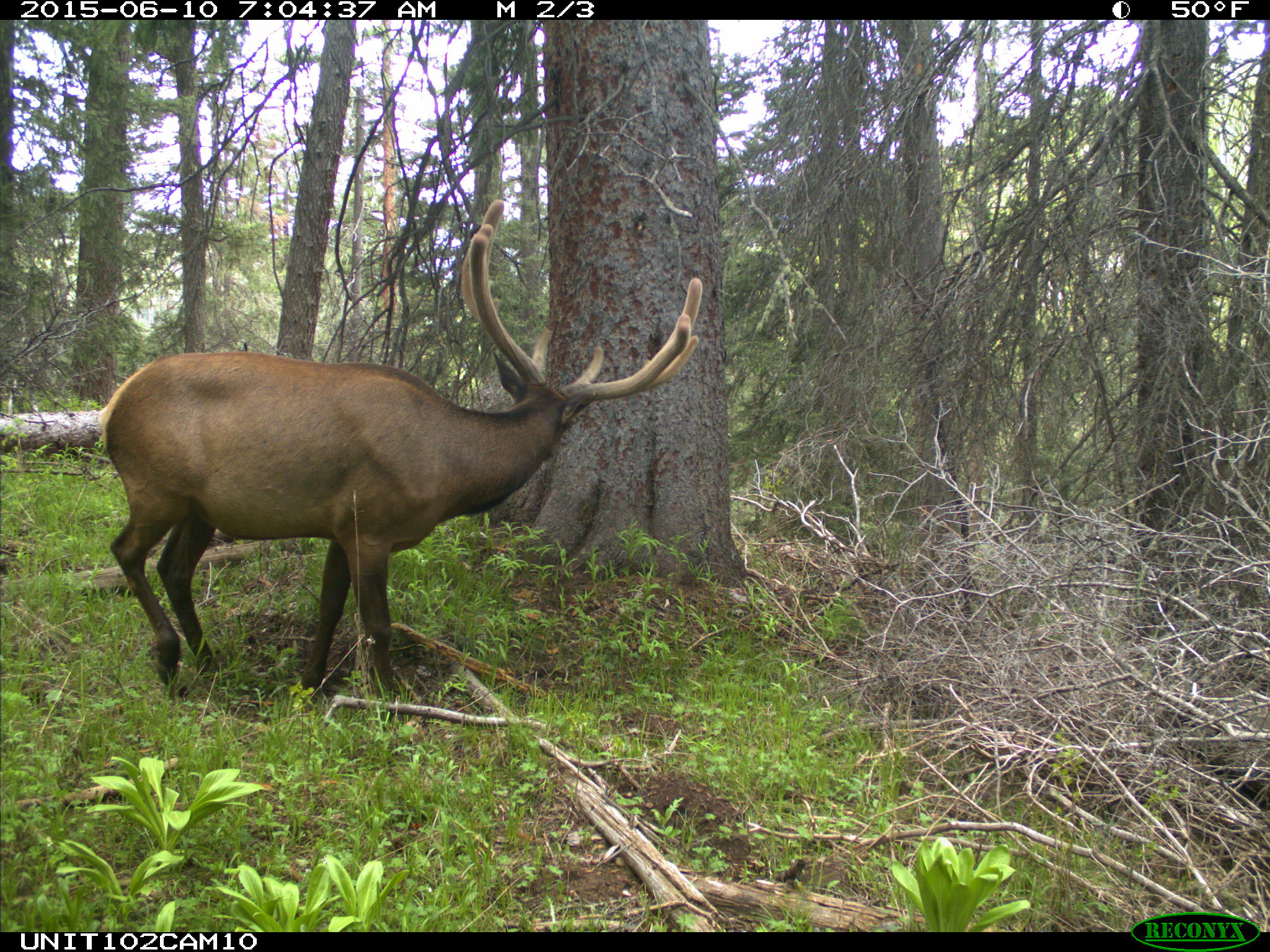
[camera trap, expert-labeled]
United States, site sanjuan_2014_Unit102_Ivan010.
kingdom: Animalia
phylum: Chordata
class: Mammalia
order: Artiodactyla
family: Cervidae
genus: Cervus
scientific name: Cervus elaphus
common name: red deer